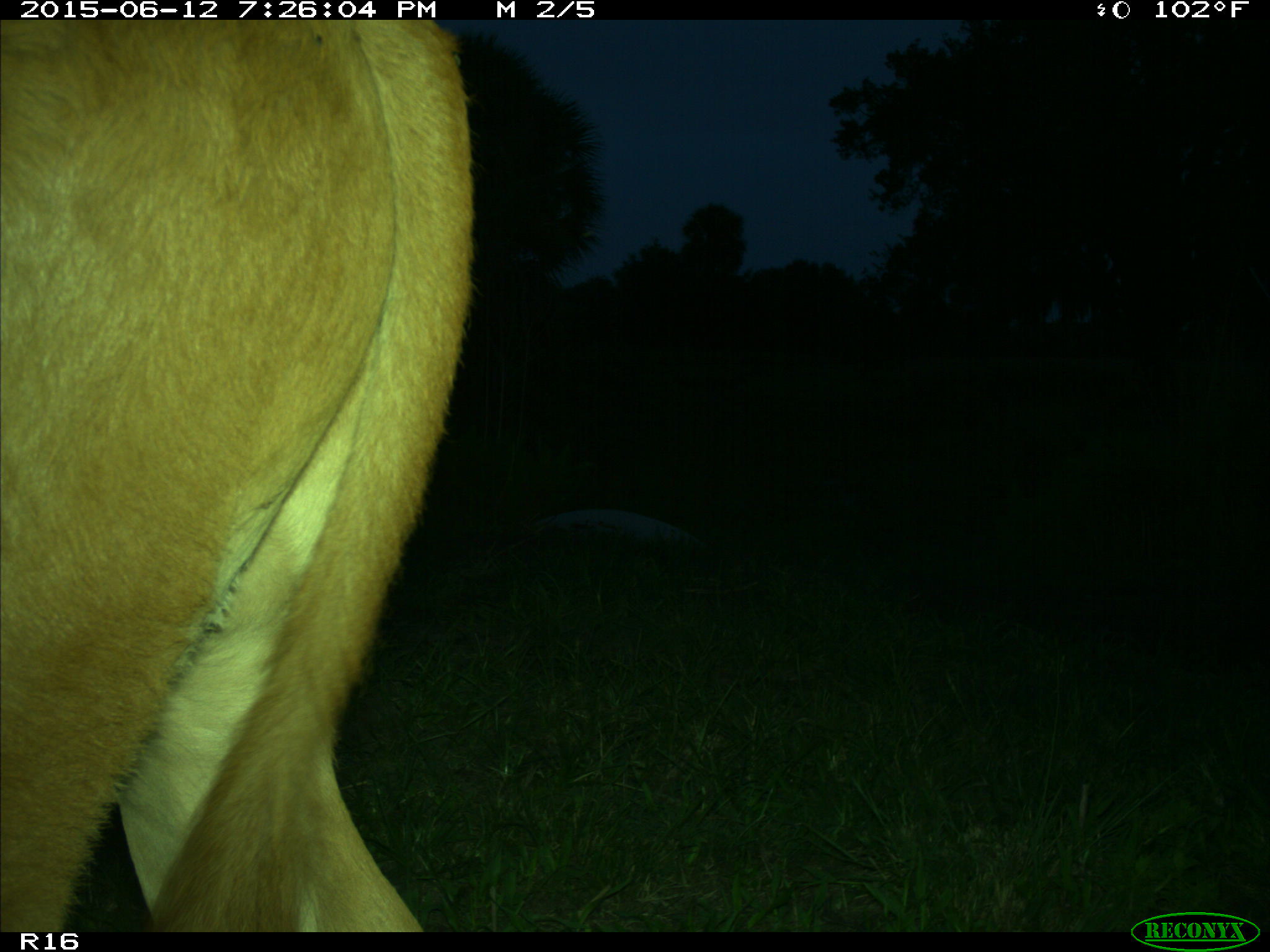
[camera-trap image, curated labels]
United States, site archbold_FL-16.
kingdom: Animalia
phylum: Chordata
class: Mammalia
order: Artiodactyla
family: Bovidae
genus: Bos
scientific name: Bos taurus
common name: domestic cow